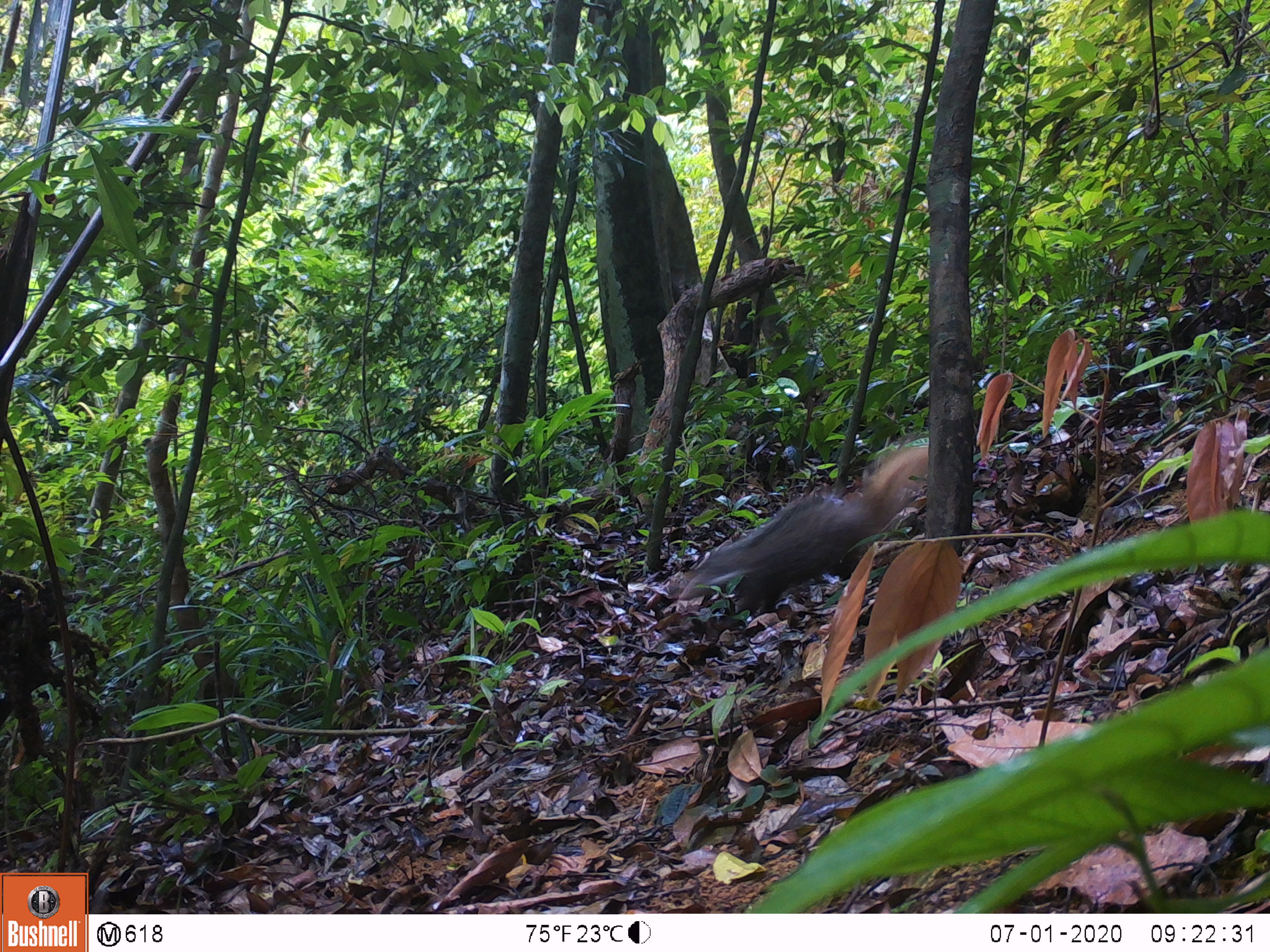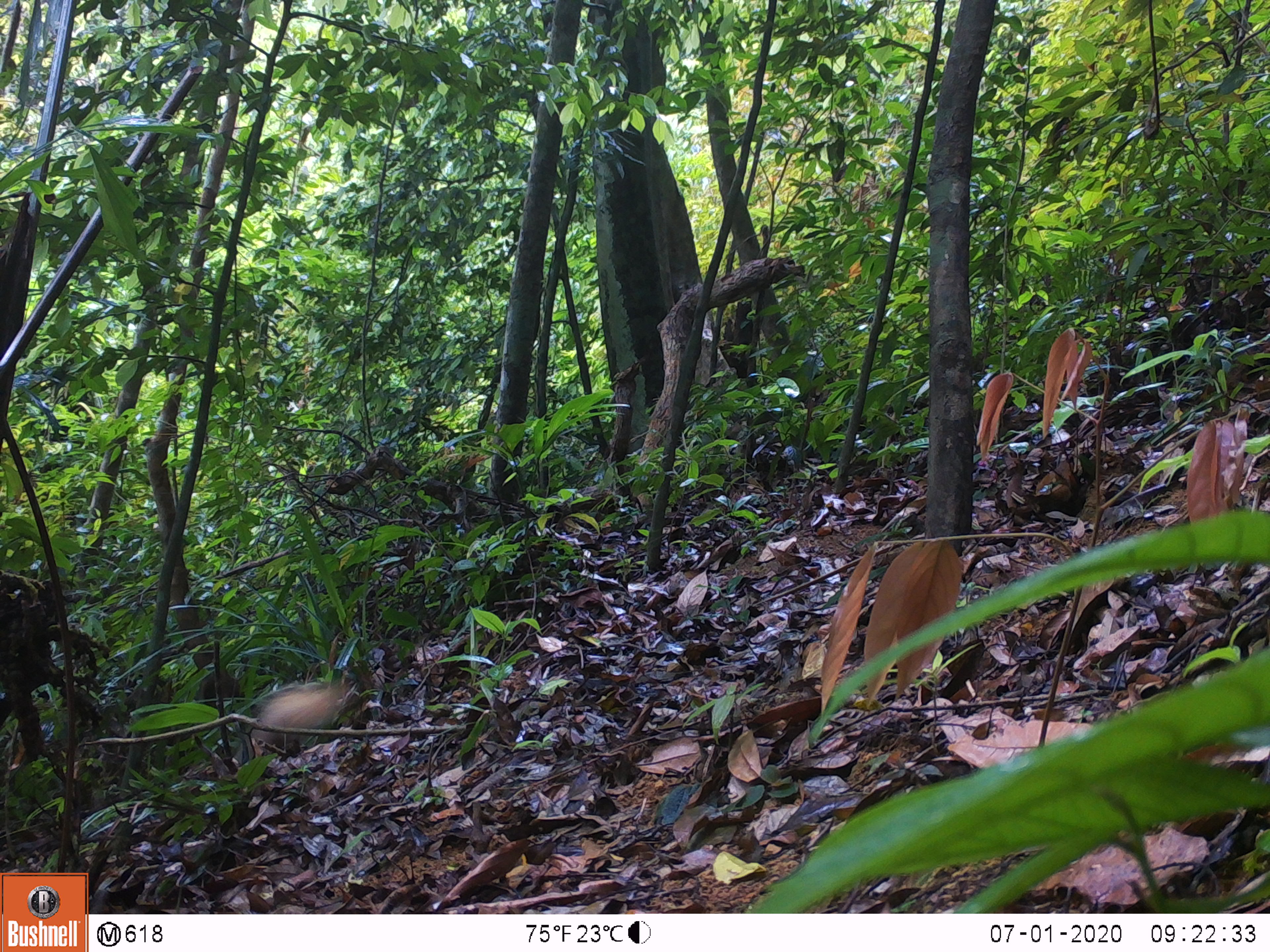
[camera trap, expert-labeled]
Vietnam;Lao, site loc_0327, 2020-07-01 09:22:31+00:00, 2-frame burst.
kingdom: Animalia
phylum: Chordata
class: Mammalia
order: Carnivora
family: Herpestidae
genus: Urva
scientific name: Urva urva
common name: crab-eating mongoose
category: crab eating mongoose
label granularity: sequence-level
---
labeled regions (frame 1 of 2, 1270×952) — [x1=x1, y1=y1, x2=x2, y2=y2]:
crab eating mongoose: [x1=676, y1=444, x2=930, y2=631]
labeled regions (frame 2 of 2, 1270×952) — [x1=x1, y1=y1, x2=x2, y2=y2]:
crab eating mongoose: [x1=249, y1=680, x2=349, y2=756]